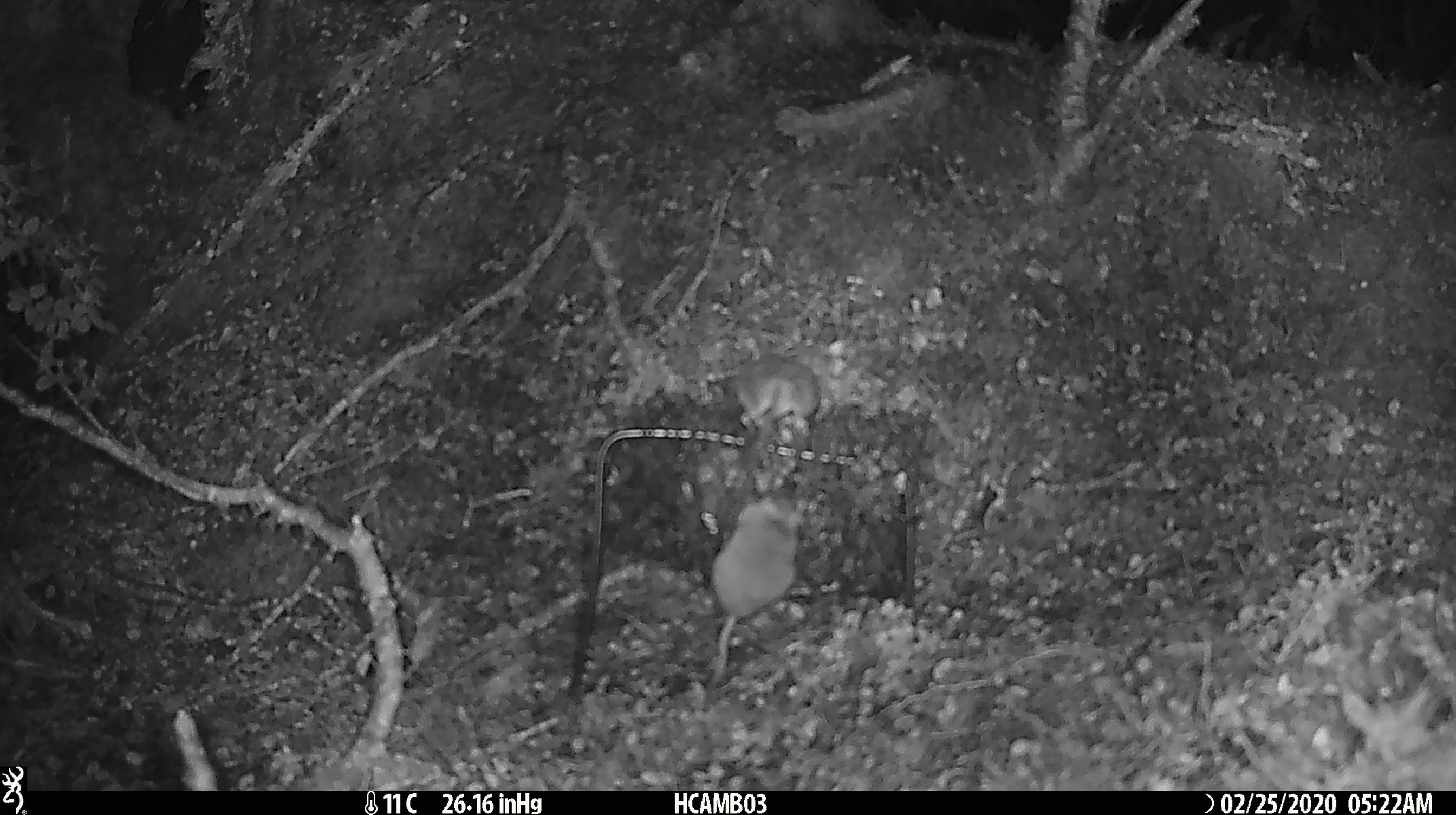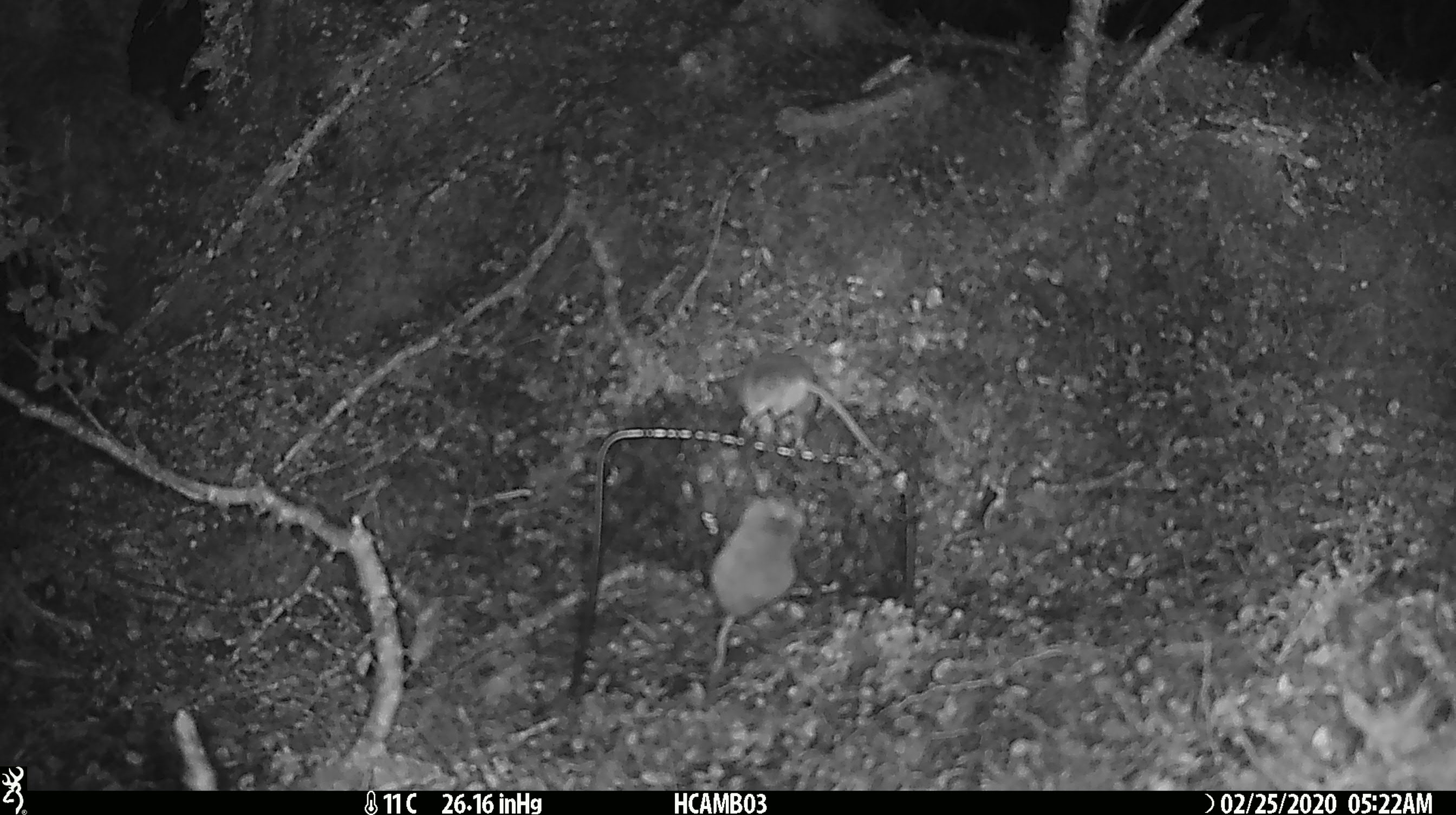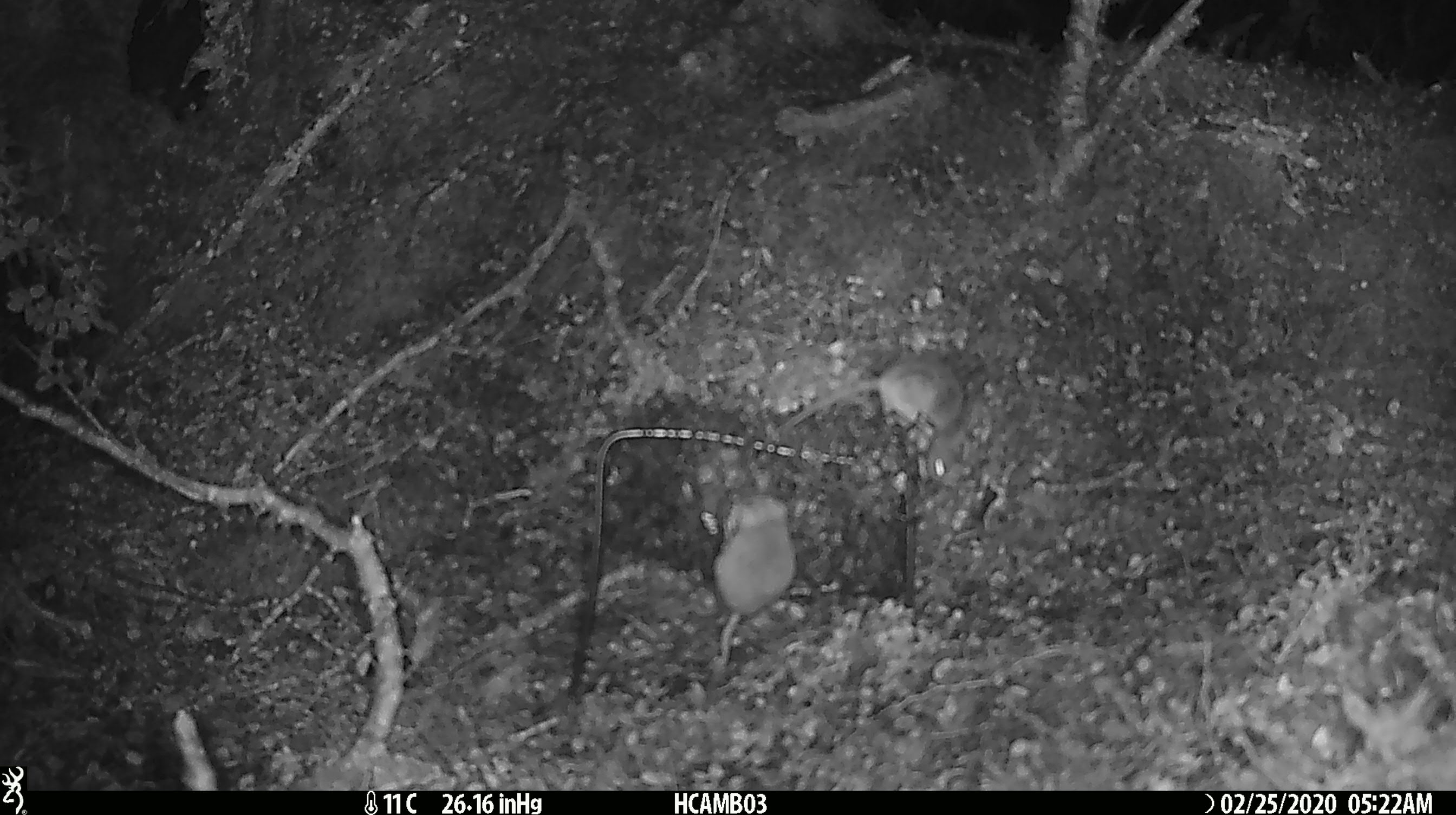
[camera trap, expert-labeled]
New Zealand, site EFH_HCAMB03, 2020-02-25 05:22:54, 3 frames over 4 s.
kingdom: Animalia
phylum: Chordata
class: Mammalia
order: Rodentia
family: Muridae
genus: Mus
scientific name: Mus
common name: mouse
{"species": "mouse (Mus)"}